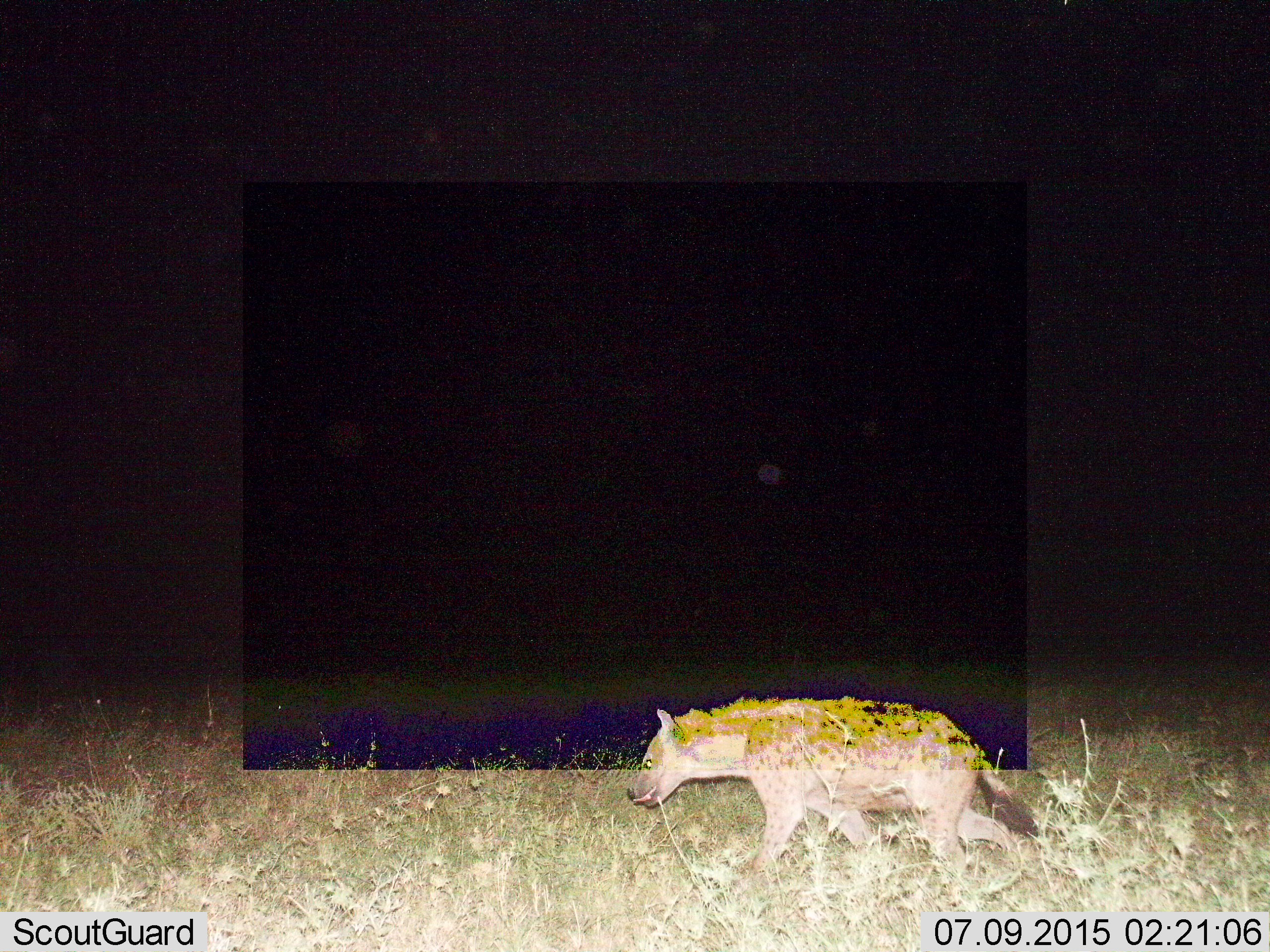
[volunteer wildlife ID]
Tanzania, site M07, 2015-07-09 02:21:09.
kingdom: Animalia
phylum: Chordata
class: Mammalia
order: Carnivora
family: Hyaenidae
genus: Crocuta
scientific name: Crocuta crocuta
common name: spotted hyena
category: hyenaspotted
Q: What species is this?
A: Hyenaspotted (spotted hyena) (Crocuta crocuta).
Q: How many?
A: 1.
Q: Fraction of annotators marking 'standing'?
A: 25%.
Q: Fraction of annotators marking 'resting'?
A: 0%.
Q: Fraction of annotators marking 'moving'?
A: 75%.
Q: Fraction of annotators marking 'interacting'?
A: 0%.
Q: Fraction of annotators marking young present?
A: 0%.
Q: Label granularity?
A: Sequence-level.